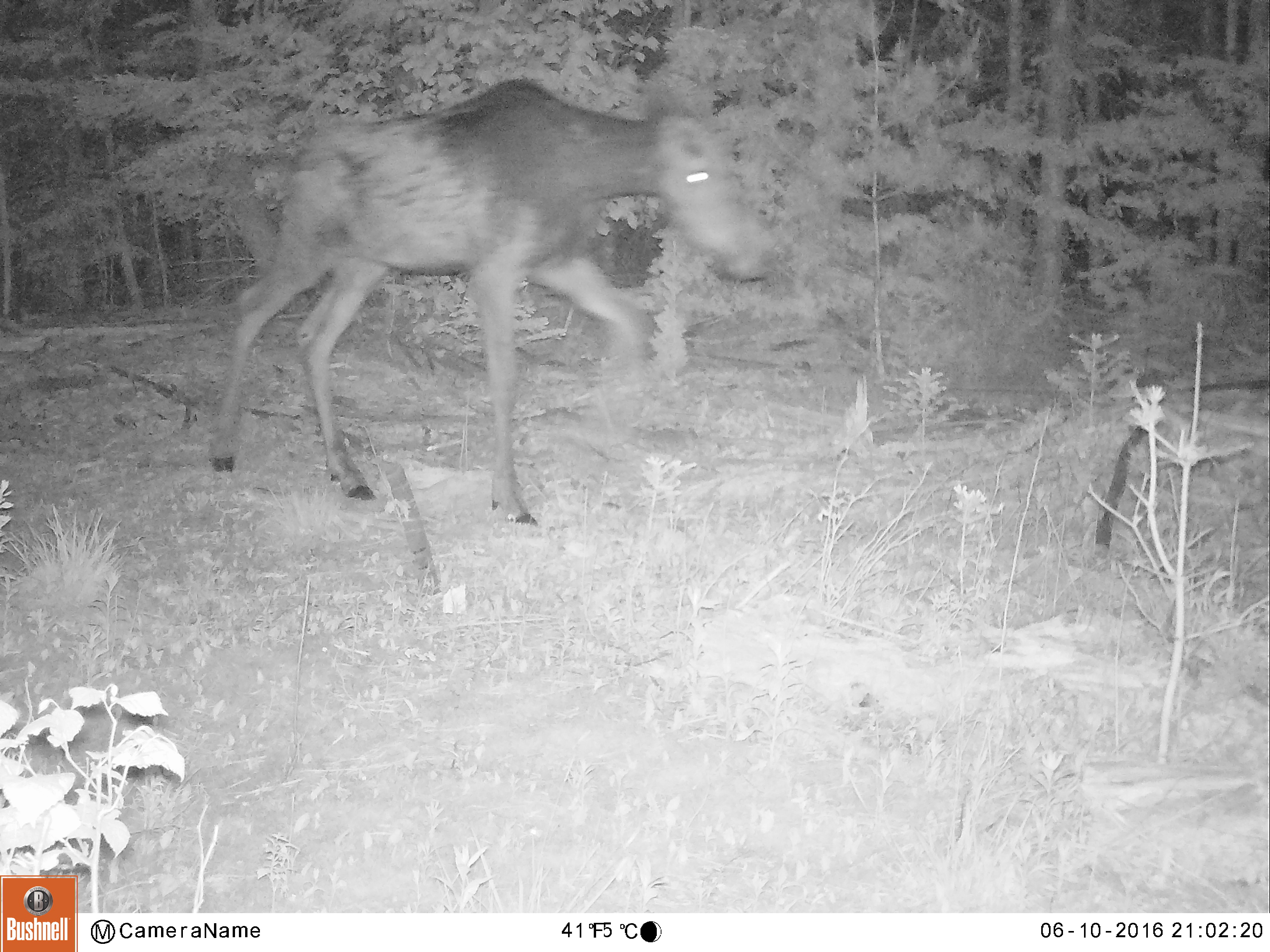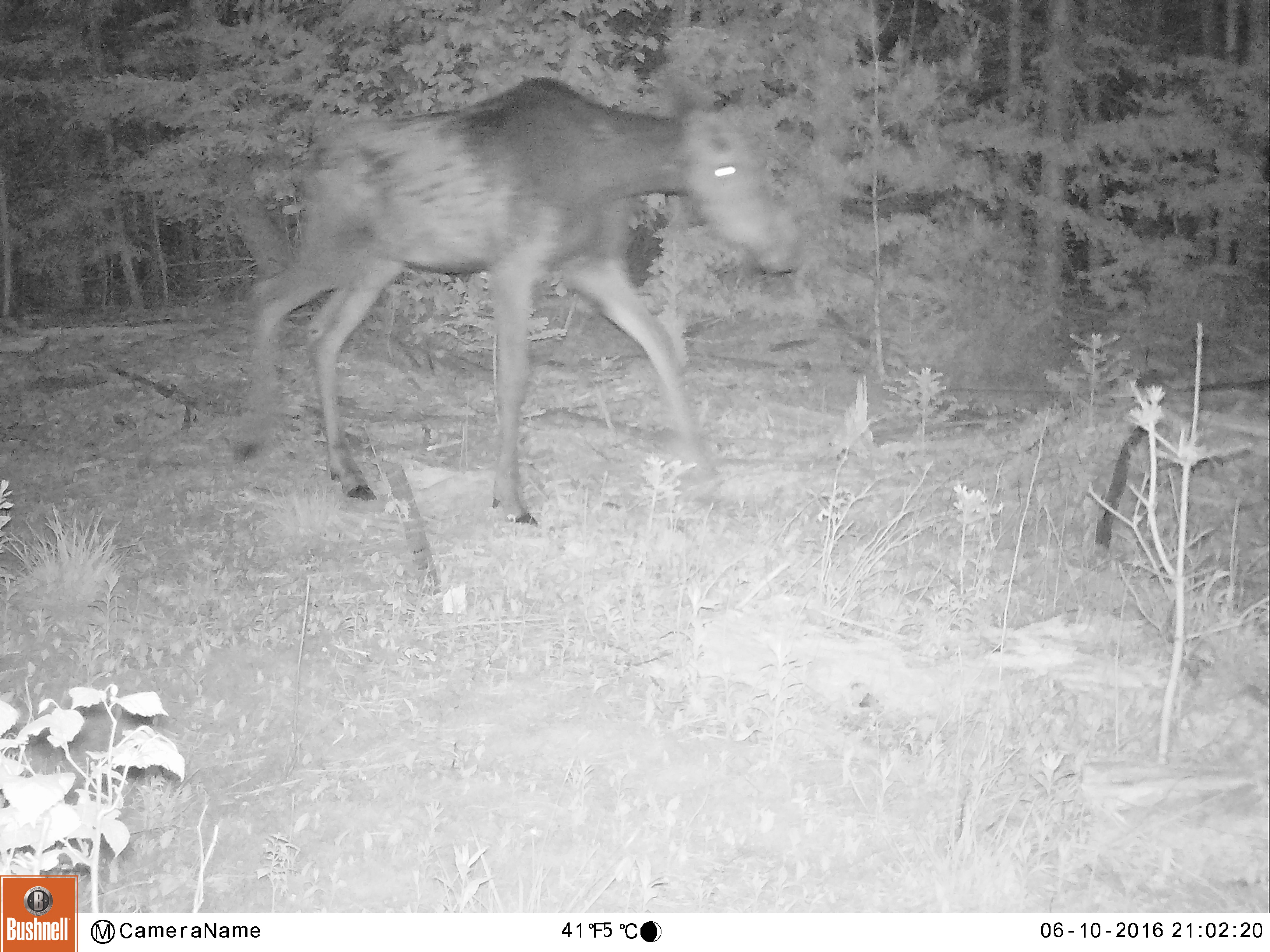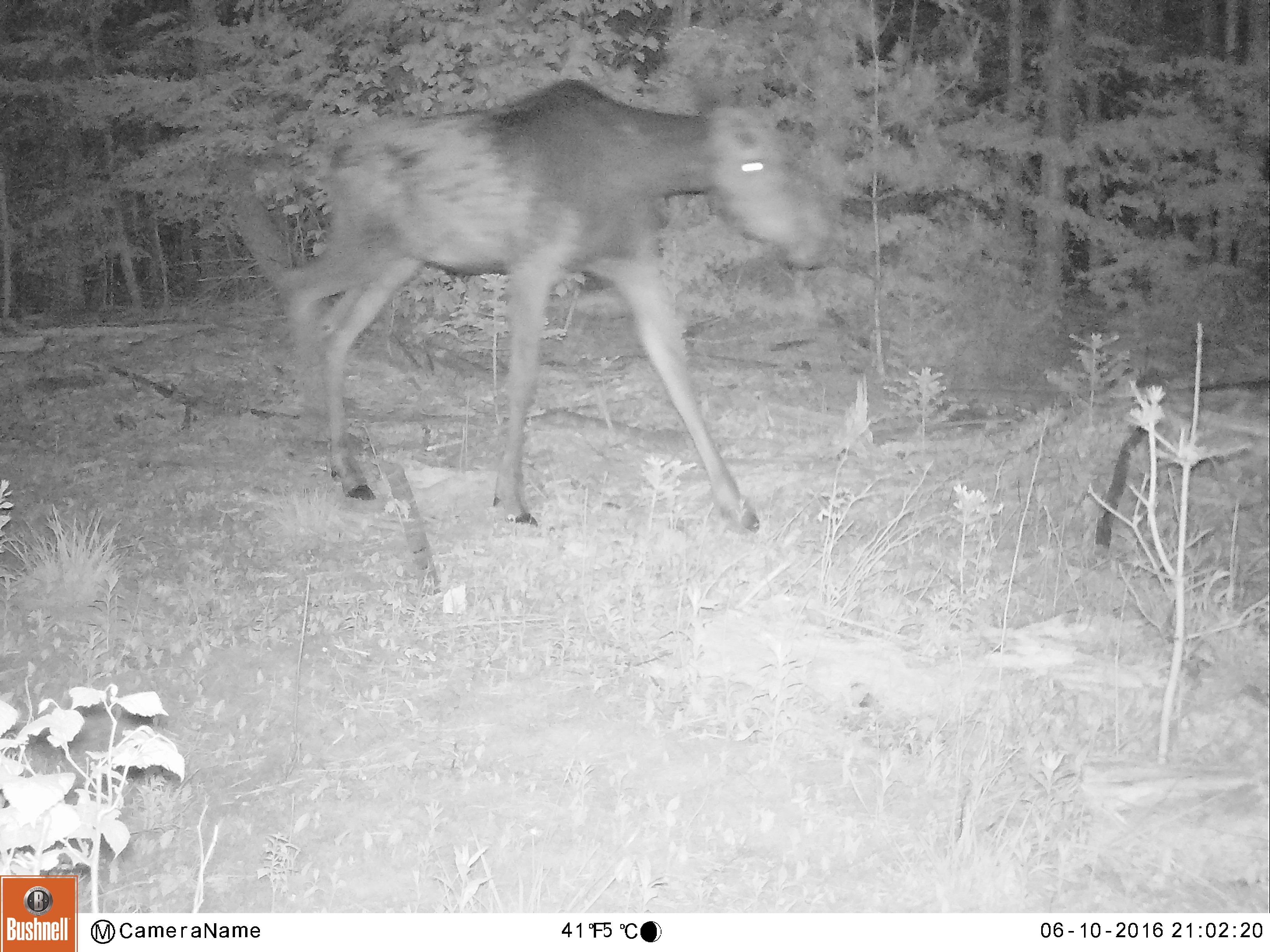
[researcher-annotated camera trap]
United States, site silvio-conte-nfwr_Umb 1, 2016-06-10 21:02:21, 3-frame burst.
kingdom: Animalia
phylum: Chordata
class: Mammalia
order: Artiodactyla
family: Cervidae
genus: Alces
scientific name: Alces alces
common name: moose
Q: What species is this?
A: Moose (Alces alces).